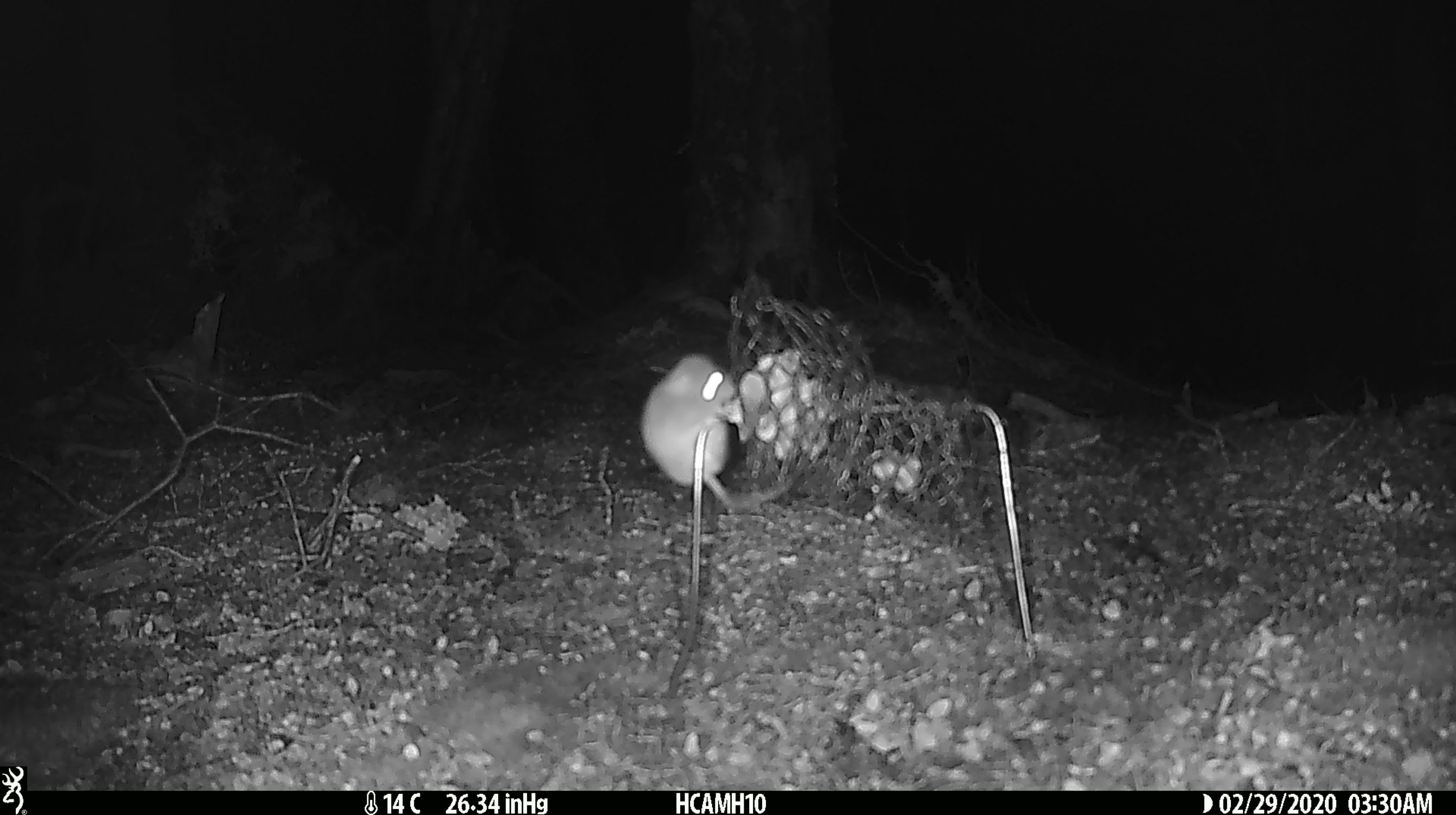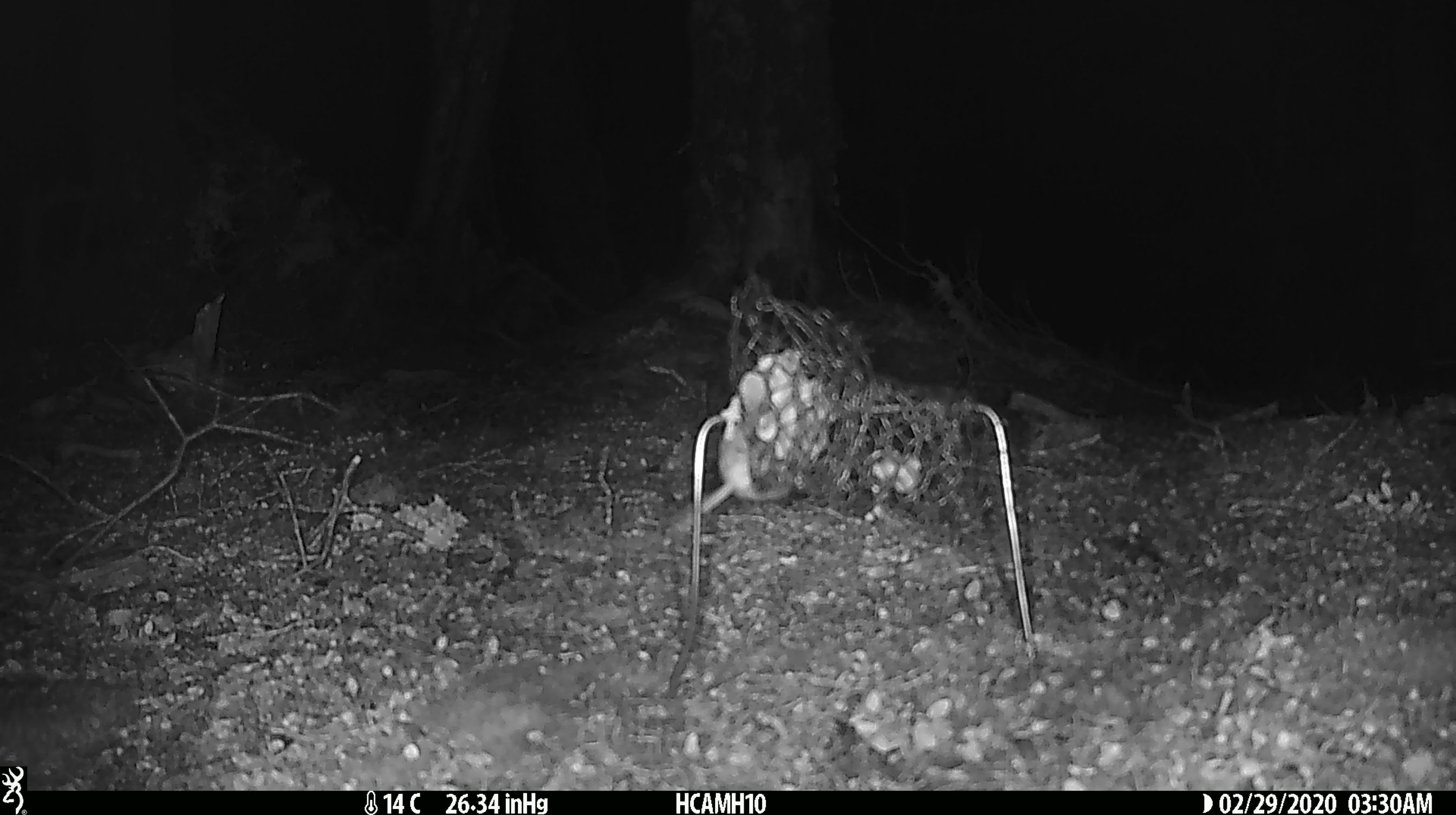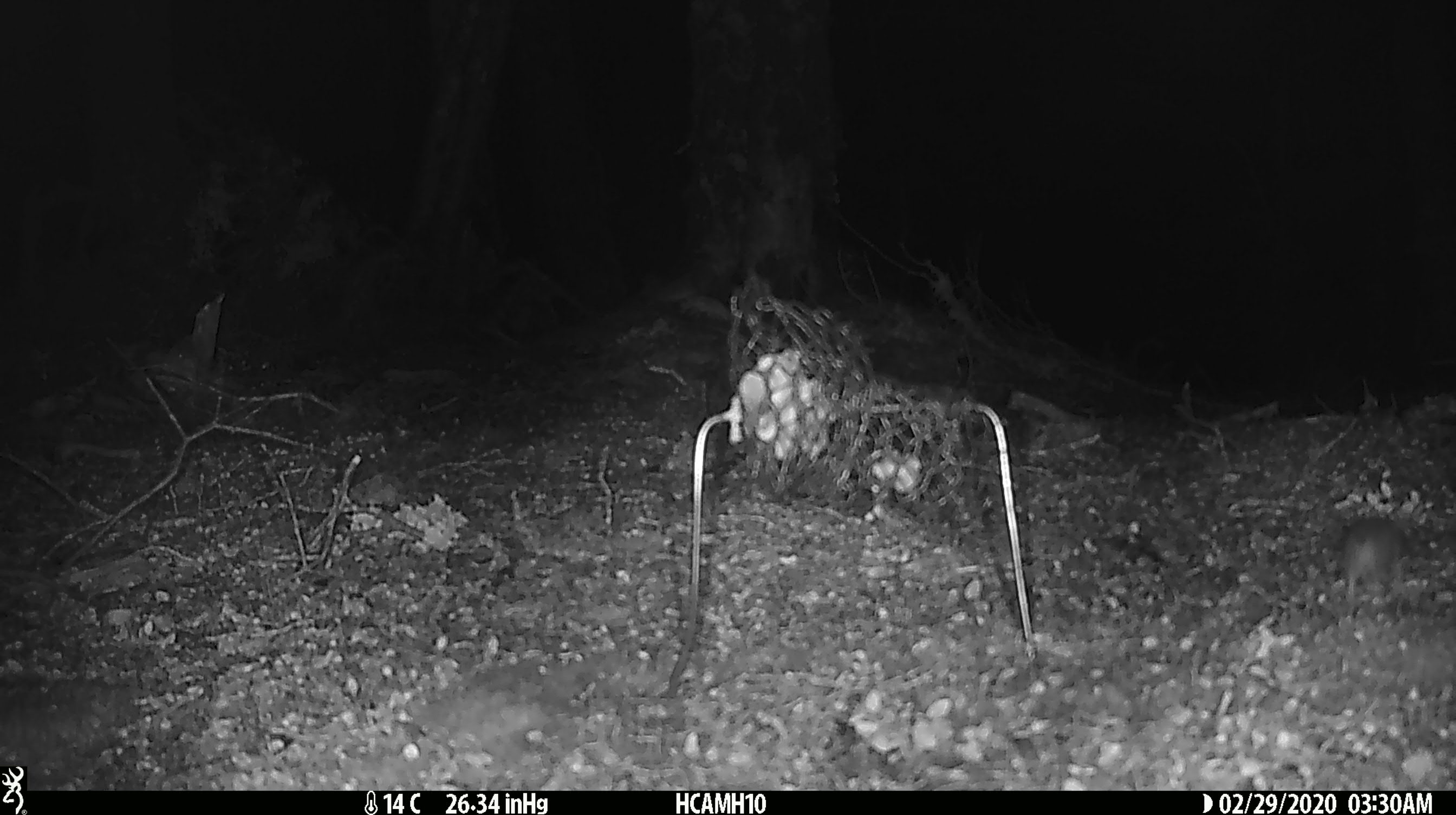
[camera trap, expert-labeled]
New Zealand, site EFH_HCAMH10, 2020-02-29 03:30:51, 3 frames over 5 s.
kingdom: Animalia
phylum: Chordata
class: Mammalia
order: Rodentia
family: Muridae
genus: Mus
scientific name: Mus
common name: mouse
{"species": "mouse (Mus)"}